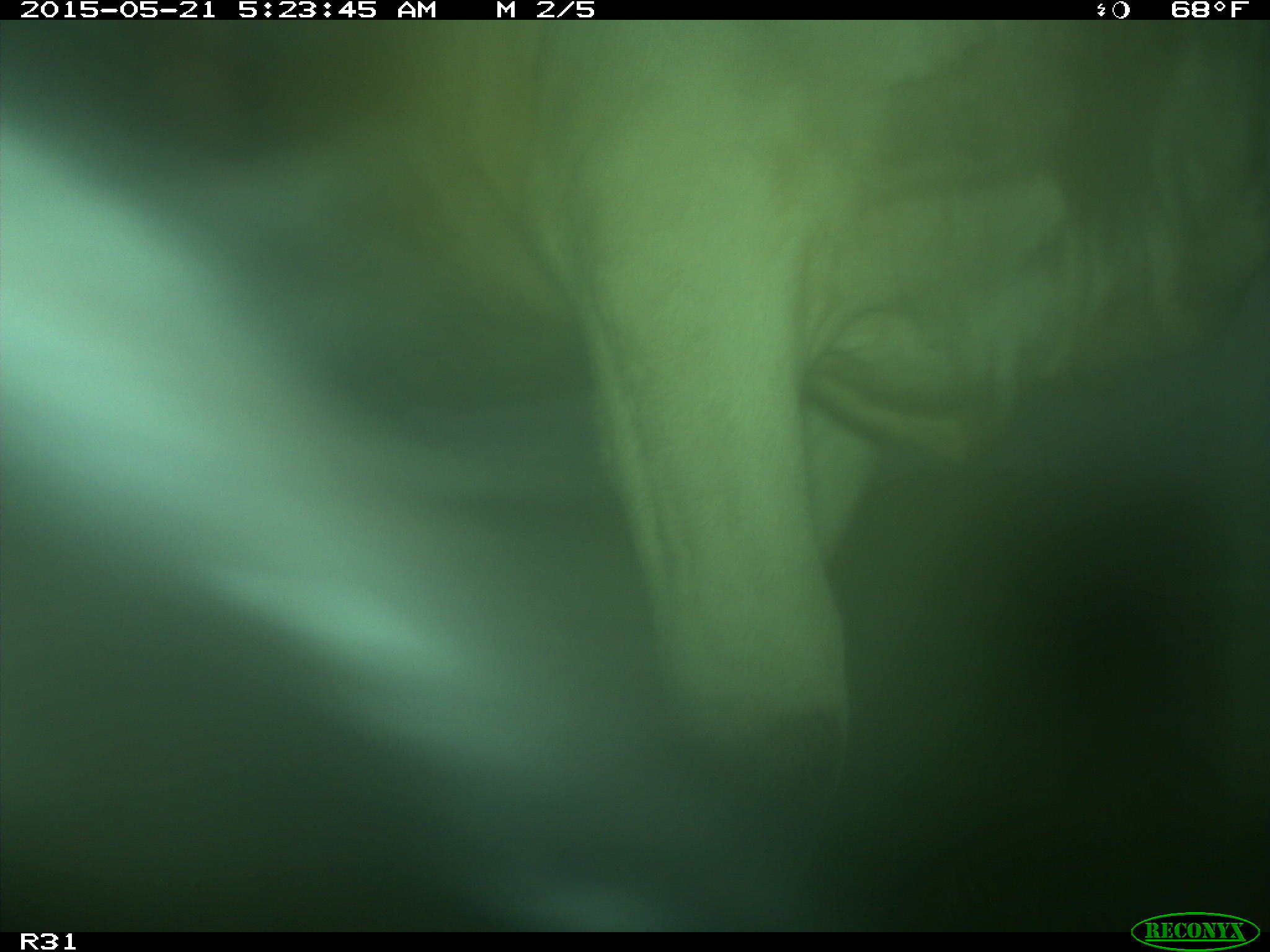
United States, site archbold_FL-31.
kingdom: Animalia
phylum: Chordata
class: Mammalia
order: Artiodactyla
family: Bovidae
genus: Bos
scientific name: Bos taurus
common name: domestic cow